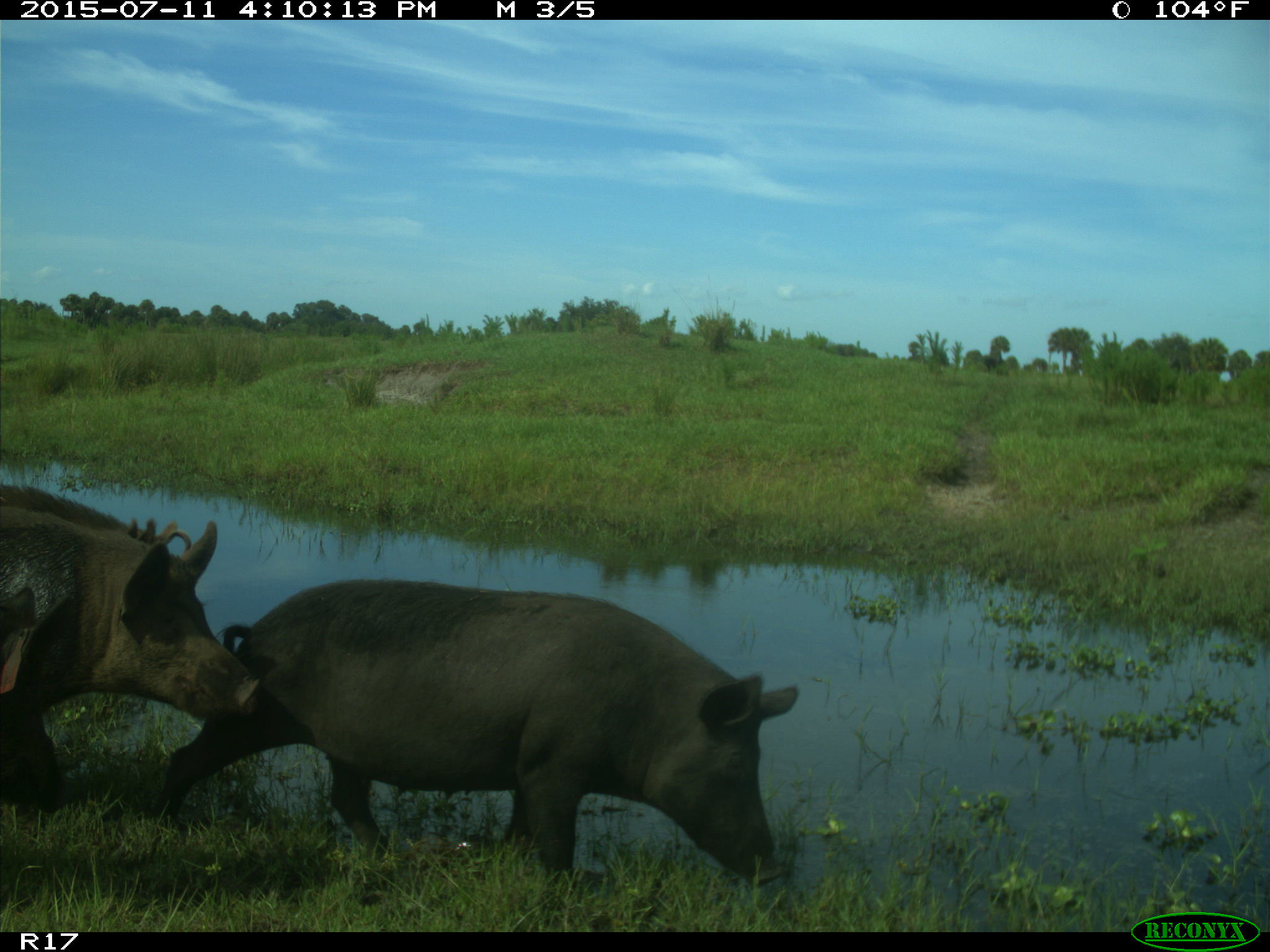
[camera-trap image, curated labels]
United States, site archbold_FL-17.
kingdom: Animalia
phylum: Chordata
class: Mammalia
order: Artiodactyla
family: Suidae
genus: Sus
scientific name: Sus scrofa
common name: wild boar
Sus scrofa (wild boar).